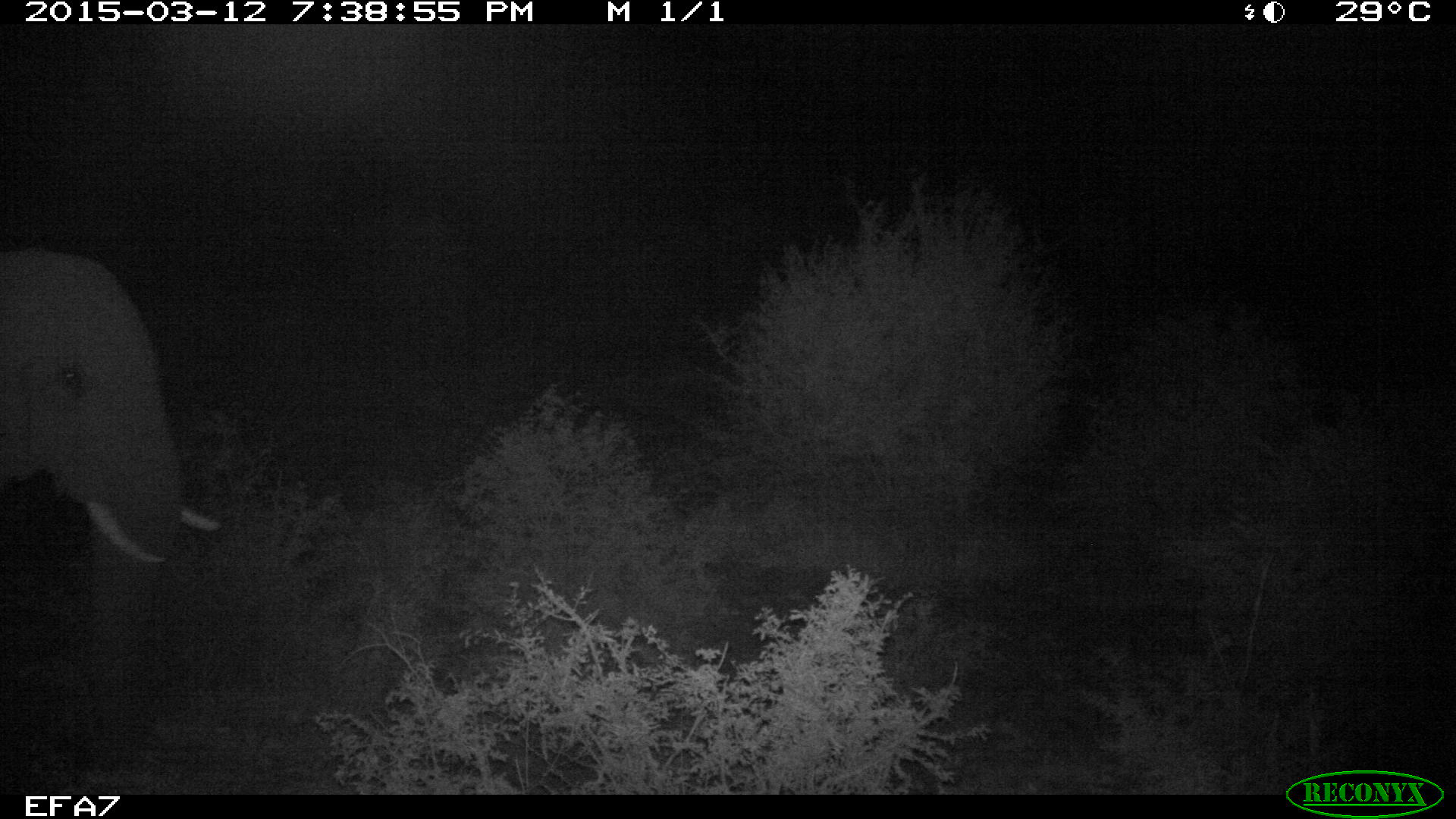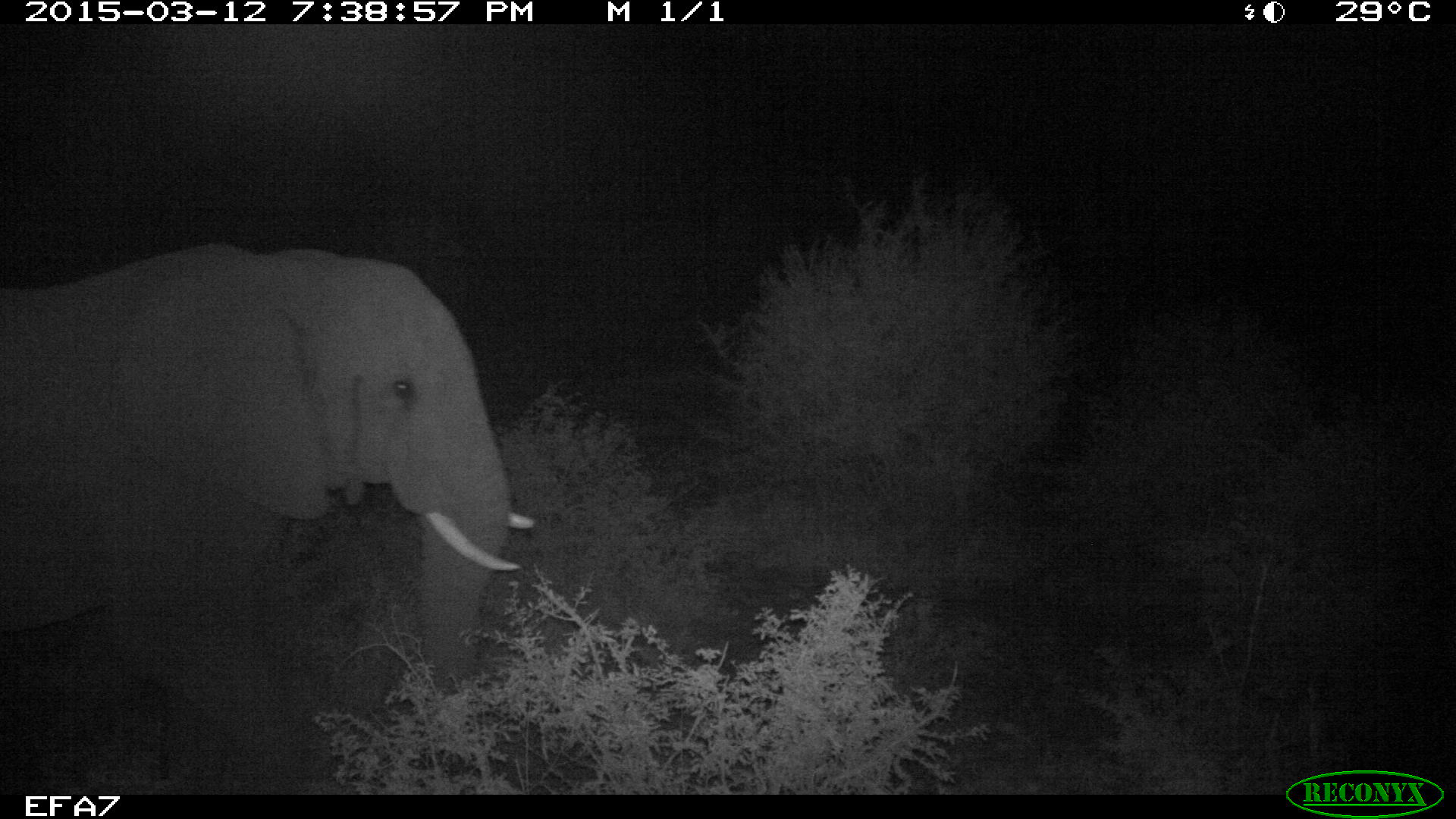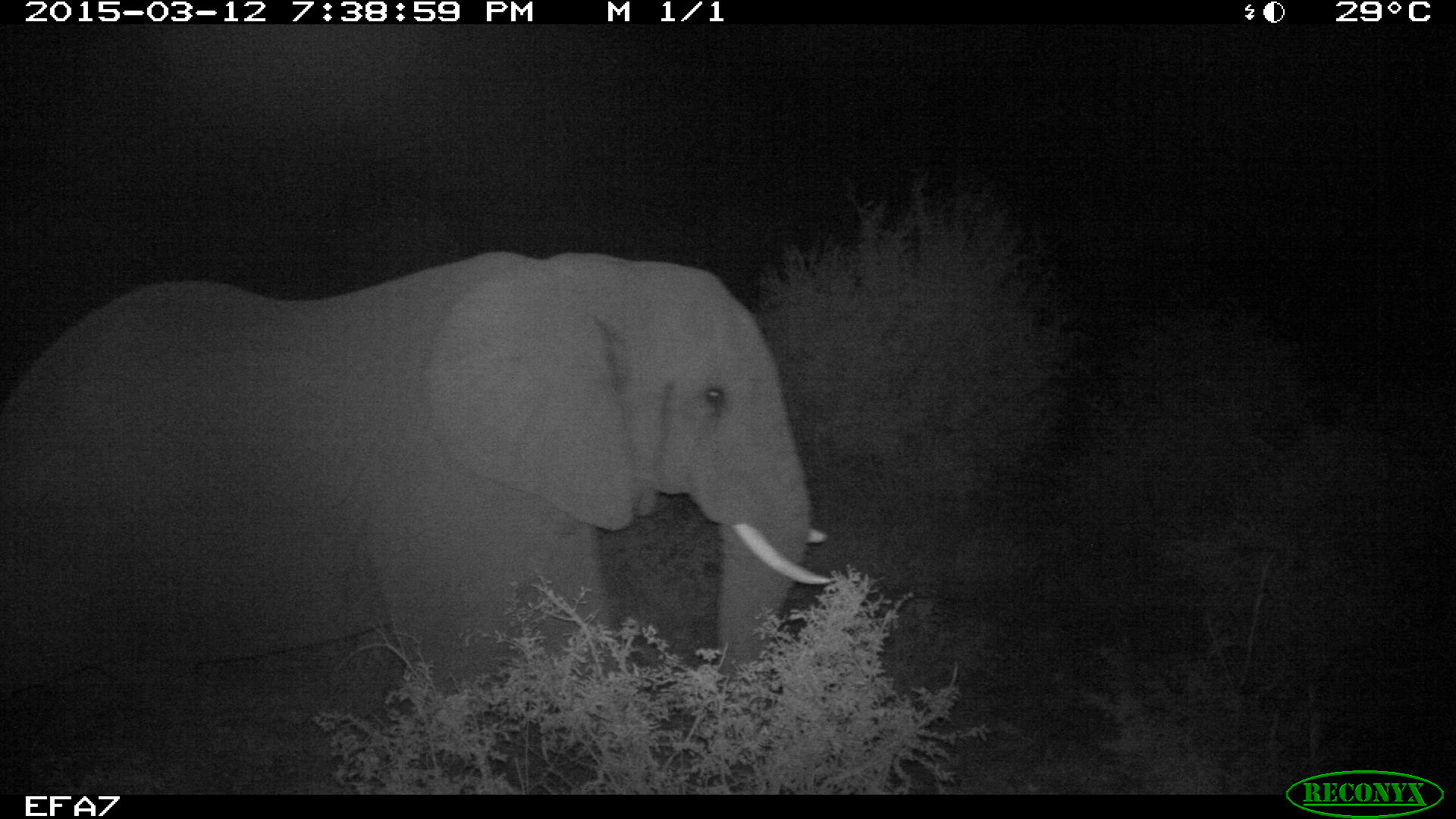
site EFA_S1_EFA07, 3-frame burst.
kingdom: Animalia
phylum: Chordata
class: Mammalia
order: Proboscidea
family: Elephantidae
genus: Loxodonta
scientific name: Loxodonta africana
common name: african bush elephant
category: elephant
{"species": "elephant (african bush elephant) (Loxodonta africana)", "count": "1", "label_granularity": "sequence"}